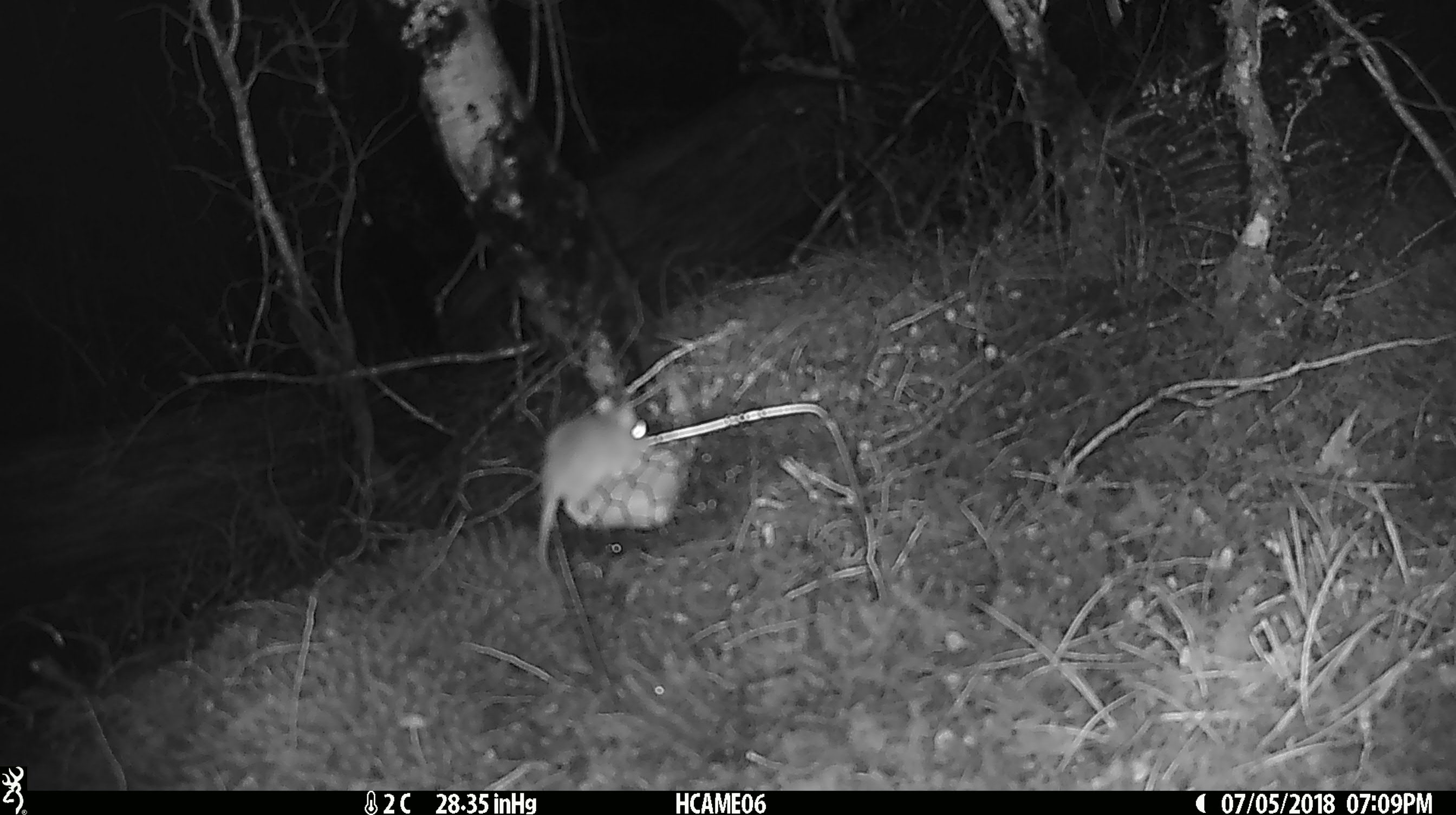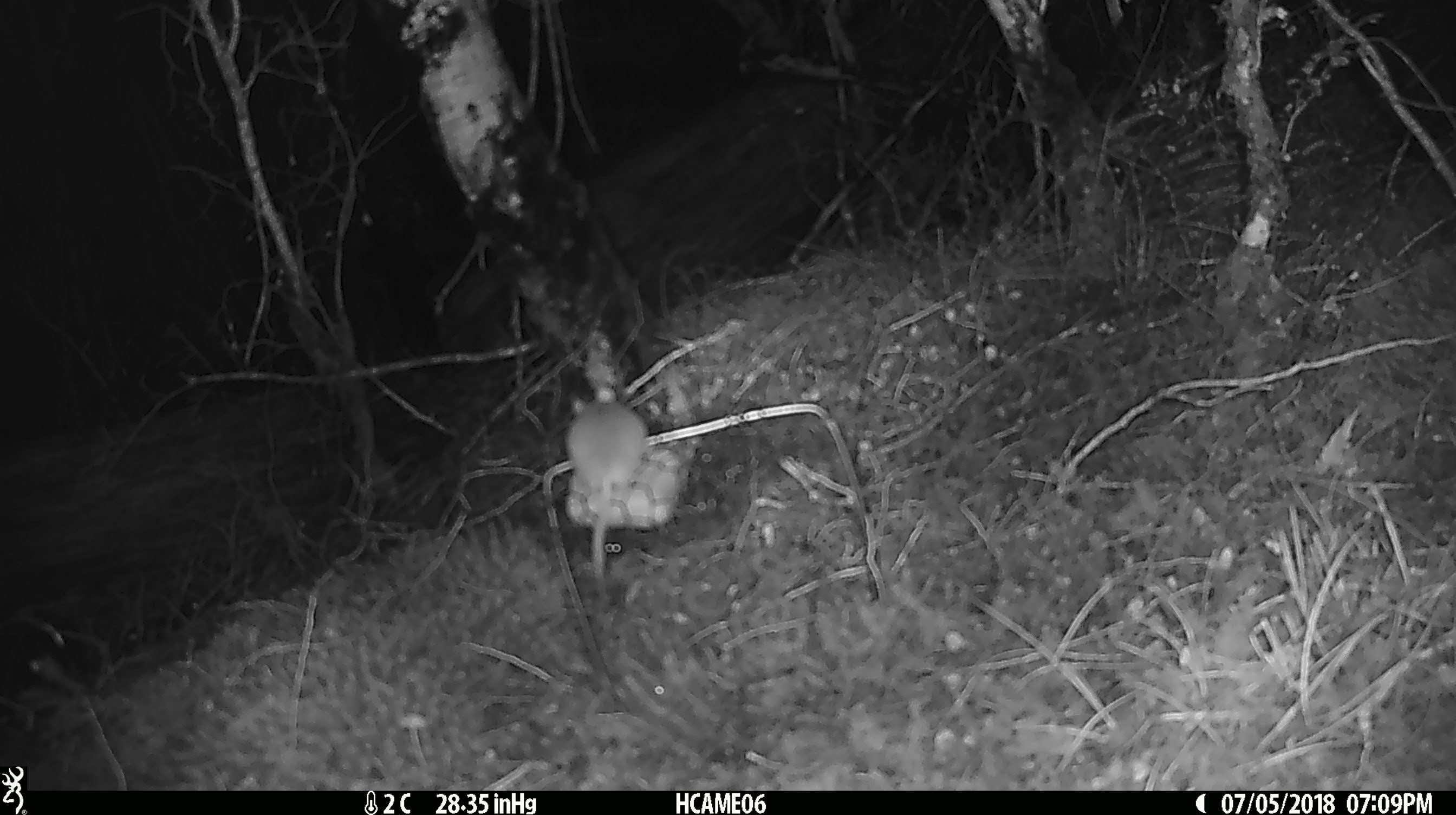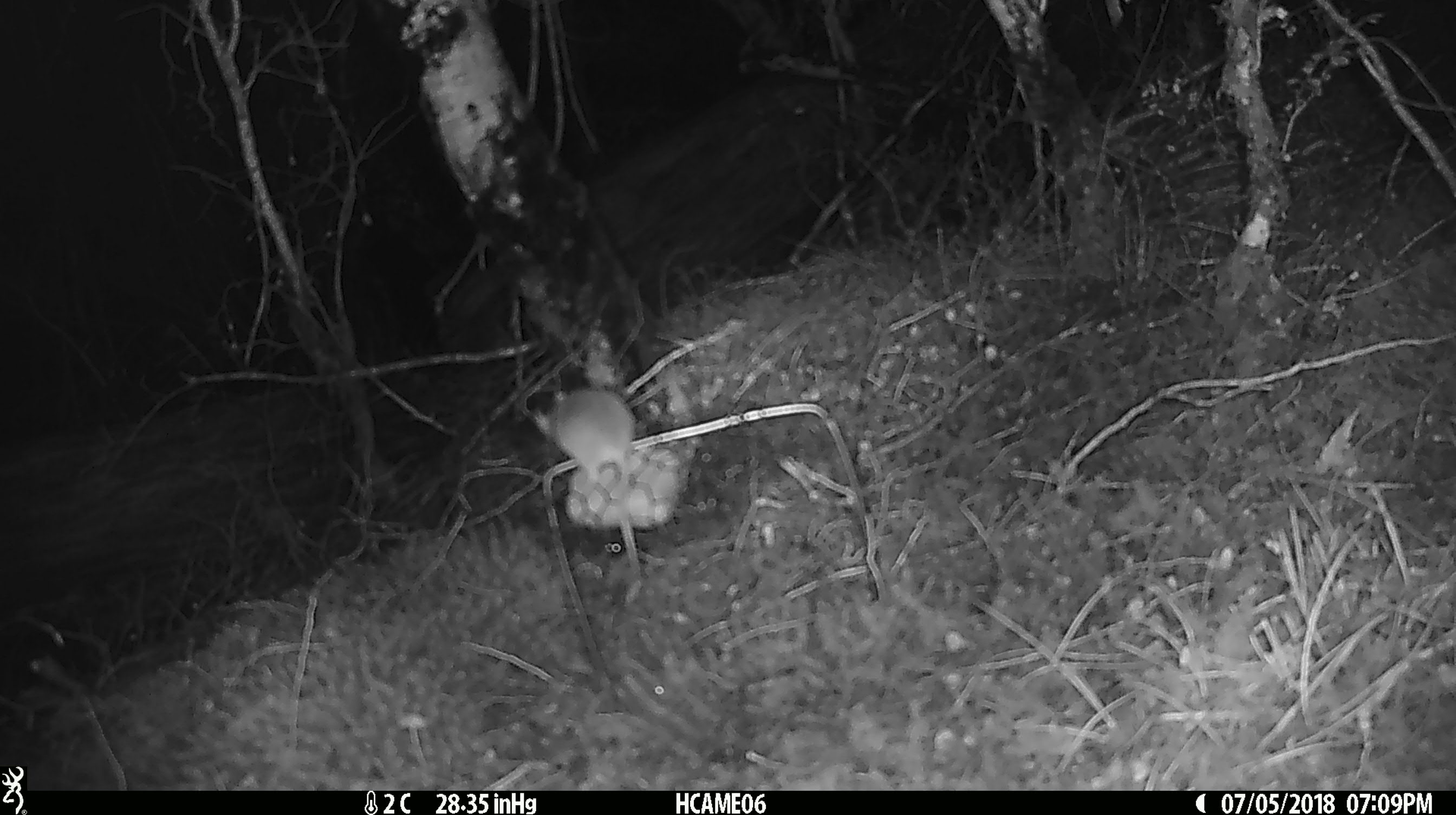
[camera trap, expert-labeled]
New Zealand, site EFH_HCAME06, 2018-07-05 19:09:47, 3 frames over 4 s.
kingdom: Animalia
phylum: Chordata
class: Mammalia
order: Rodentia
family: Muridae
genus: Mus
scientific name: Mus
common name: mouse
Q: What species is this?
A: Mouse (Mus).